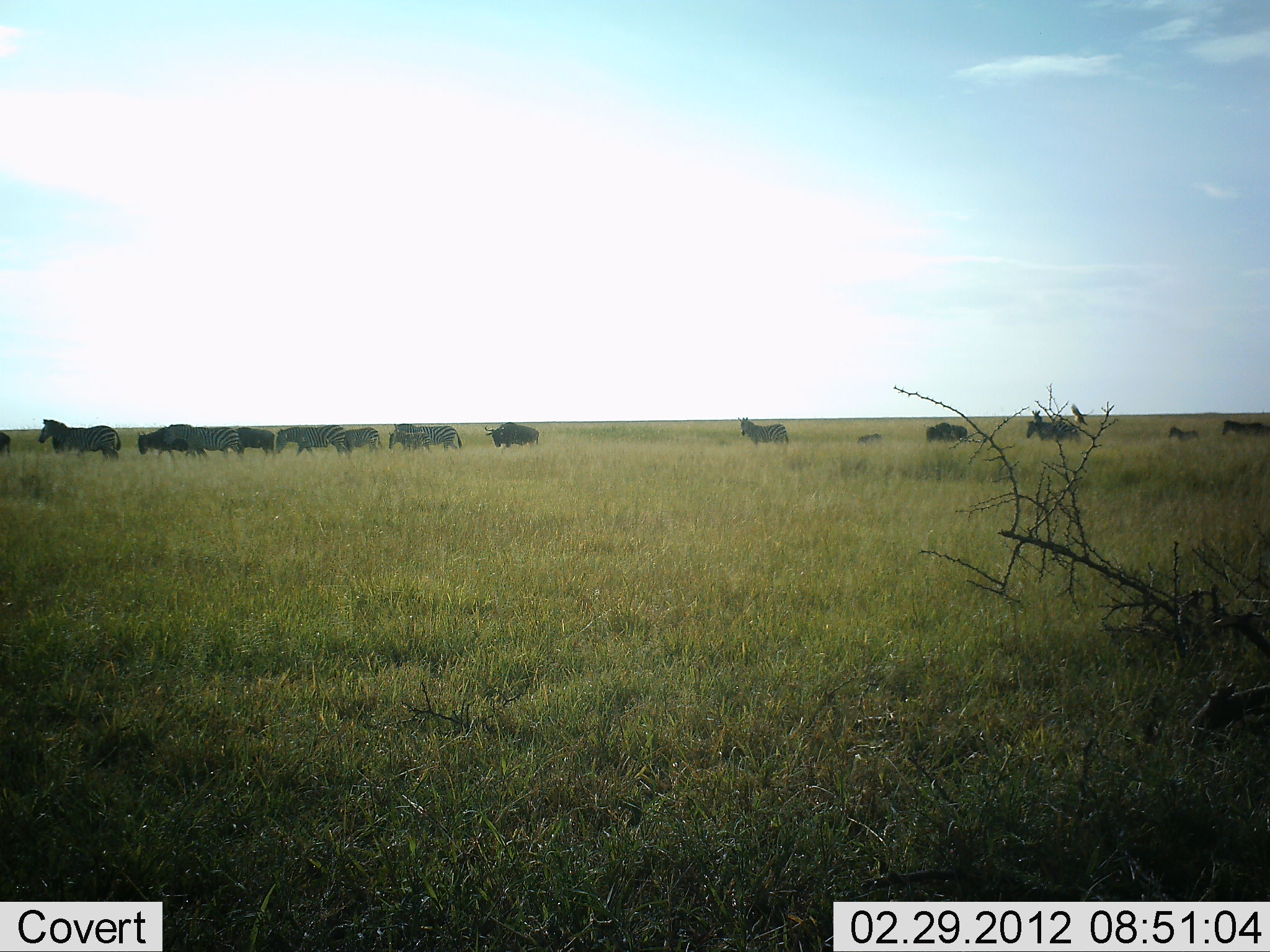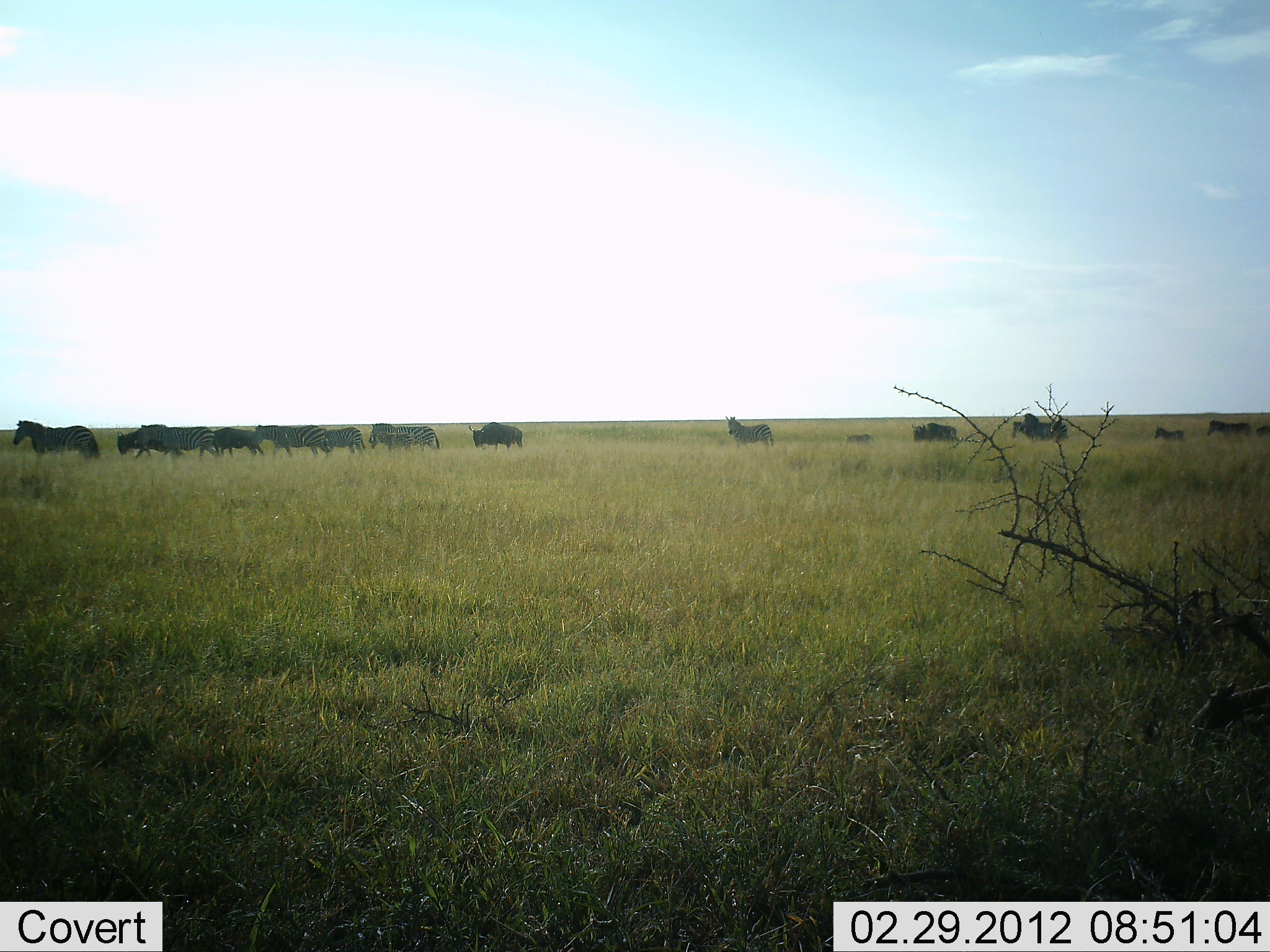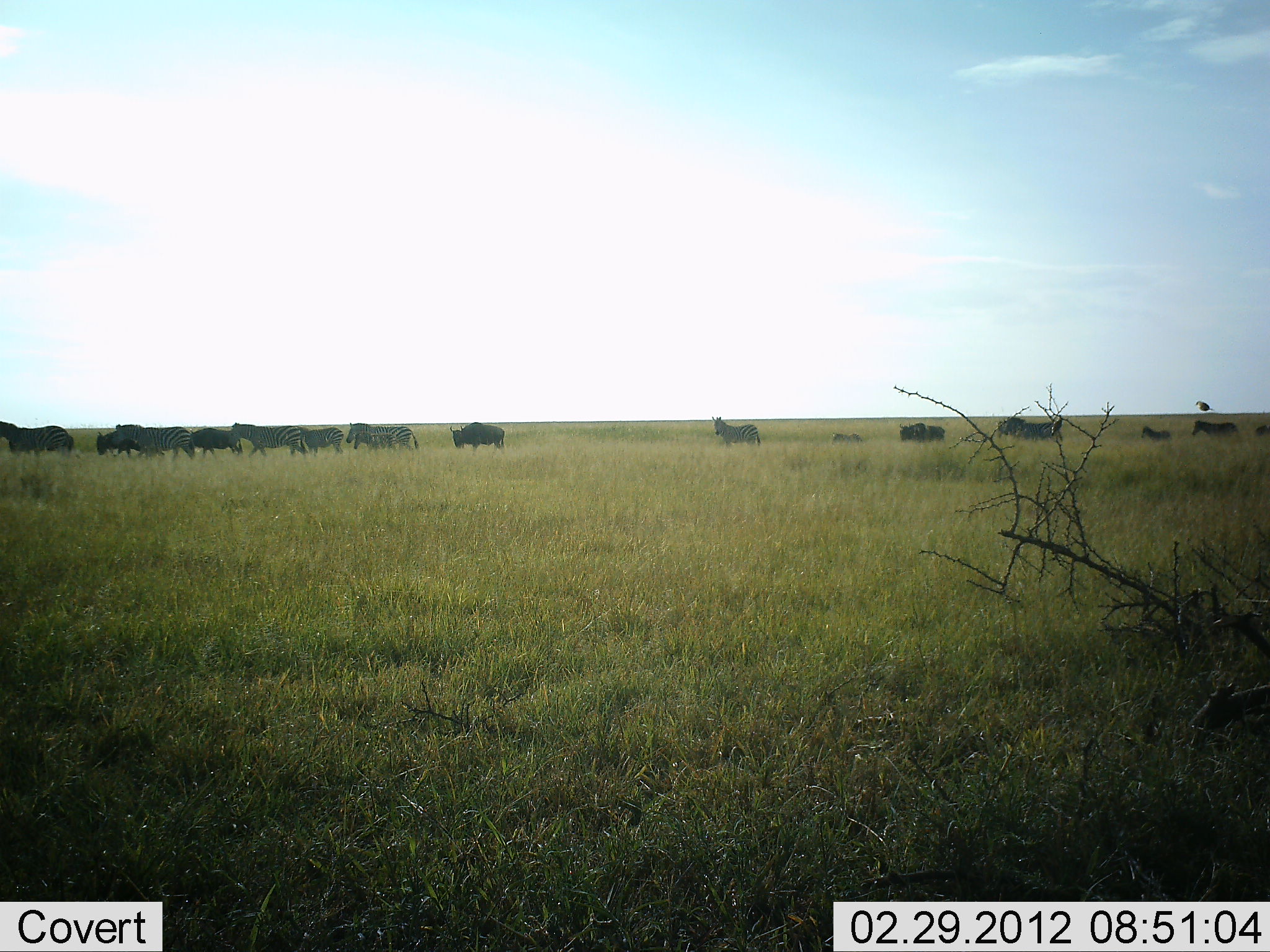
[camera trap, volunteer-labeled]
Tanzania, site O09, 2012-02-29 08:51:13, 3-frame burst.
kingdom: Animalia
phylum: Chordata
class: Mammalia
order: Artiodactyla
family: Bovidae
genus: Connochaetes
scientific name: Connochaetes taurinus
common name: blue wildebeest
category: wildebeest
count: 5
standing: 4%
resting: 0%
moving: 100%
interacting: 0%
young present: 12%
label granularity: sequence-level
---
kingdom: Animalia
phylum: Chordata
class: Mammalia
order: Perissodactyla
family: Equidae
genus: Equus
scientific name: Equus quagga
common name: plains zebra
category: zebra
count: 11-50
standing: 9%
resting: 3%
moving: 97%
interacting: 6%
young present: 15%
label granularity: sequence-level